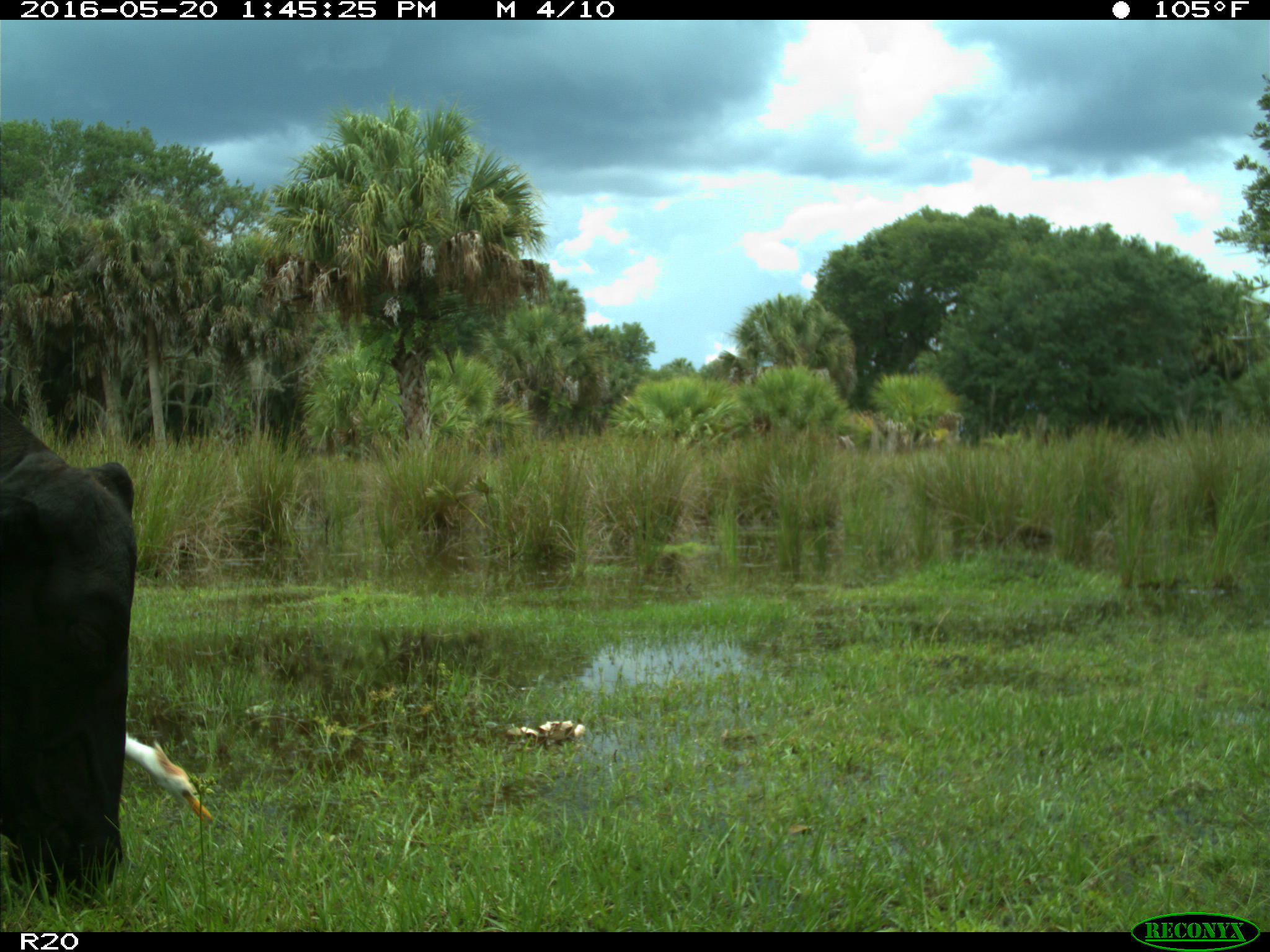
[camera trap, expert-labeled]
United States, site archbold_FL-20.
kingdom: Animalia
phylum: Chordata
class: Mammalia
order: Artiodactyla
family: Bovidae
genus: Bos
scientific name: Bos taurus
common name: domestic cow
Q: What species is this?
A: Bos taurus (domestic cow).